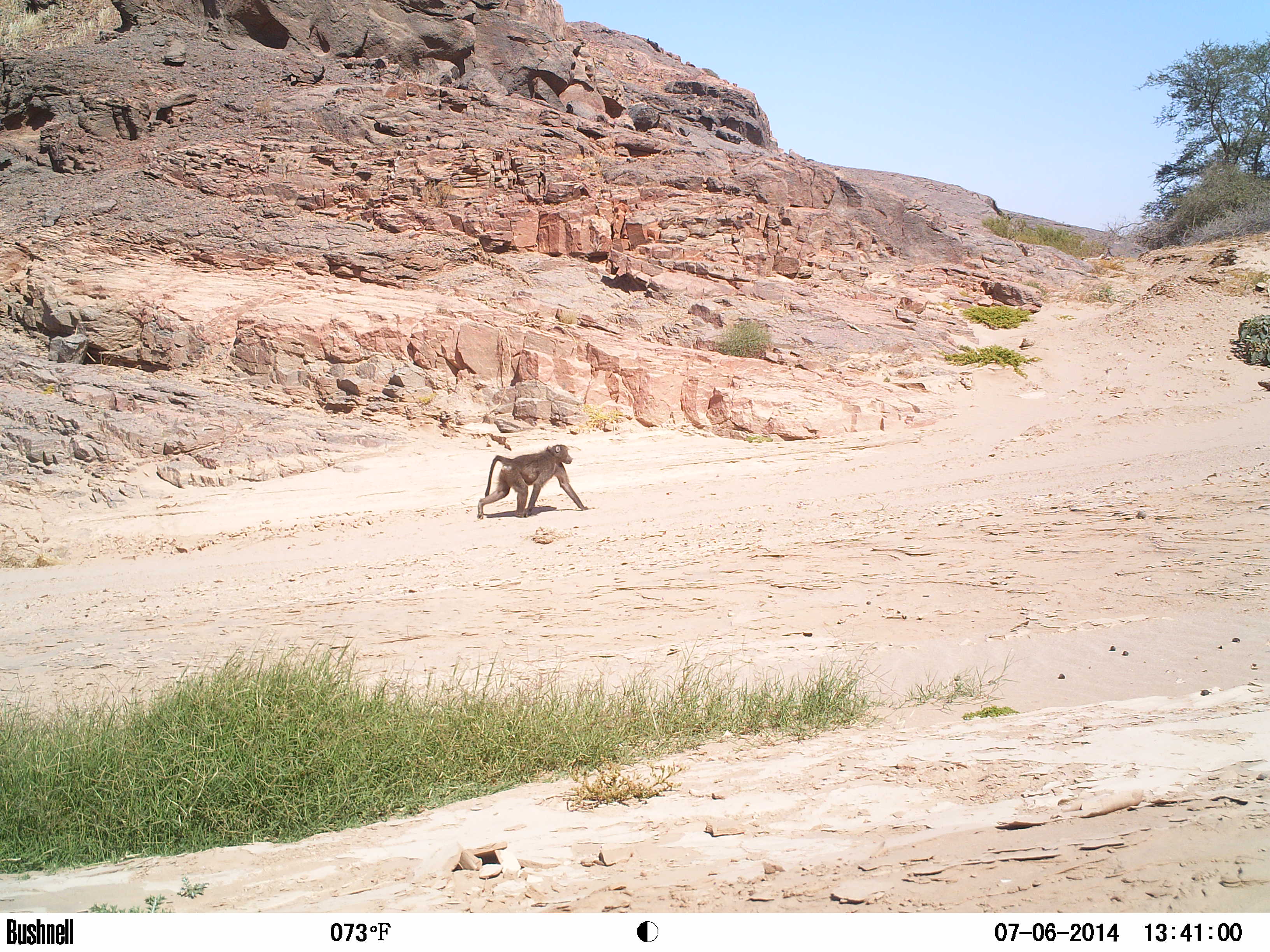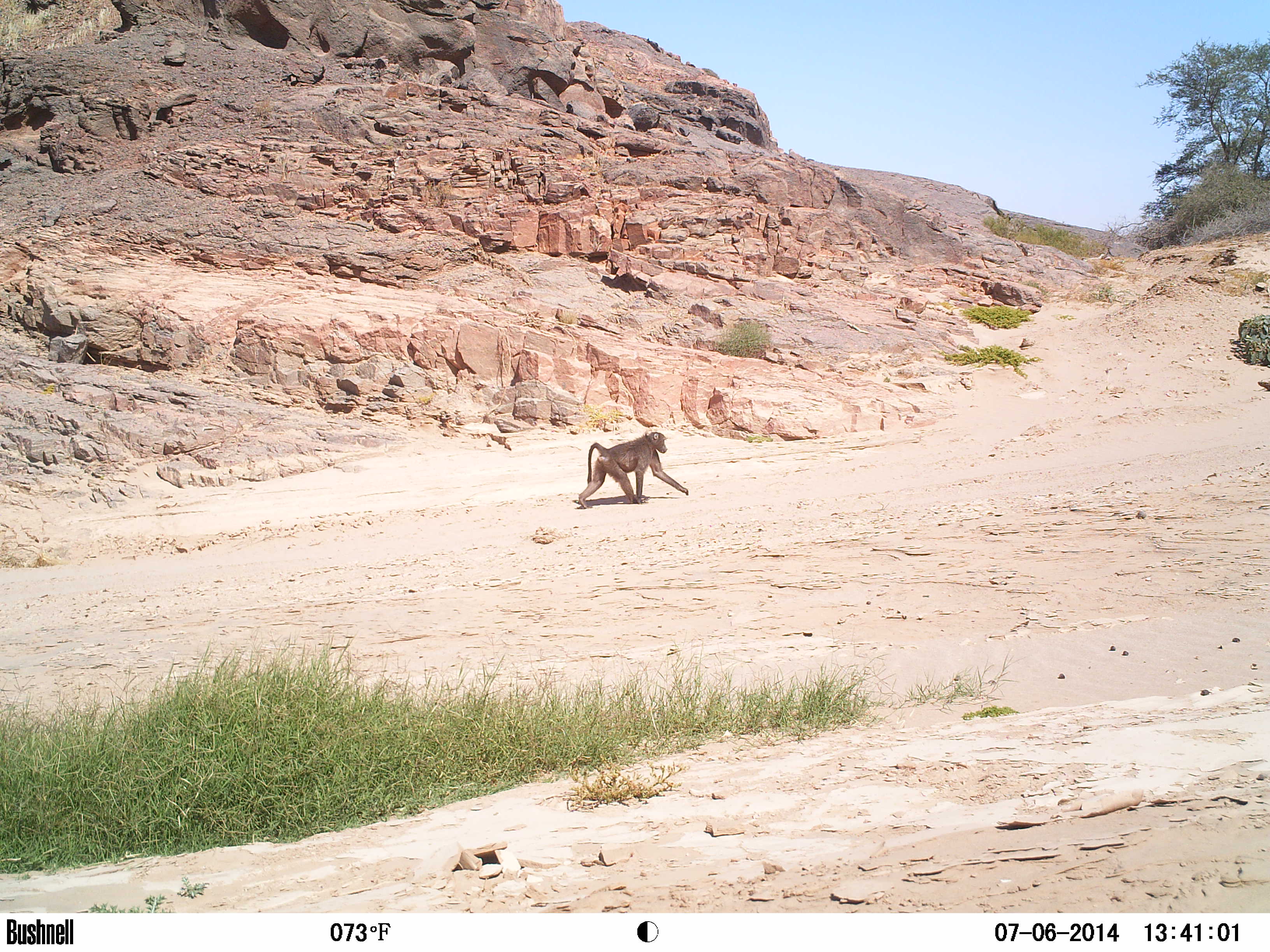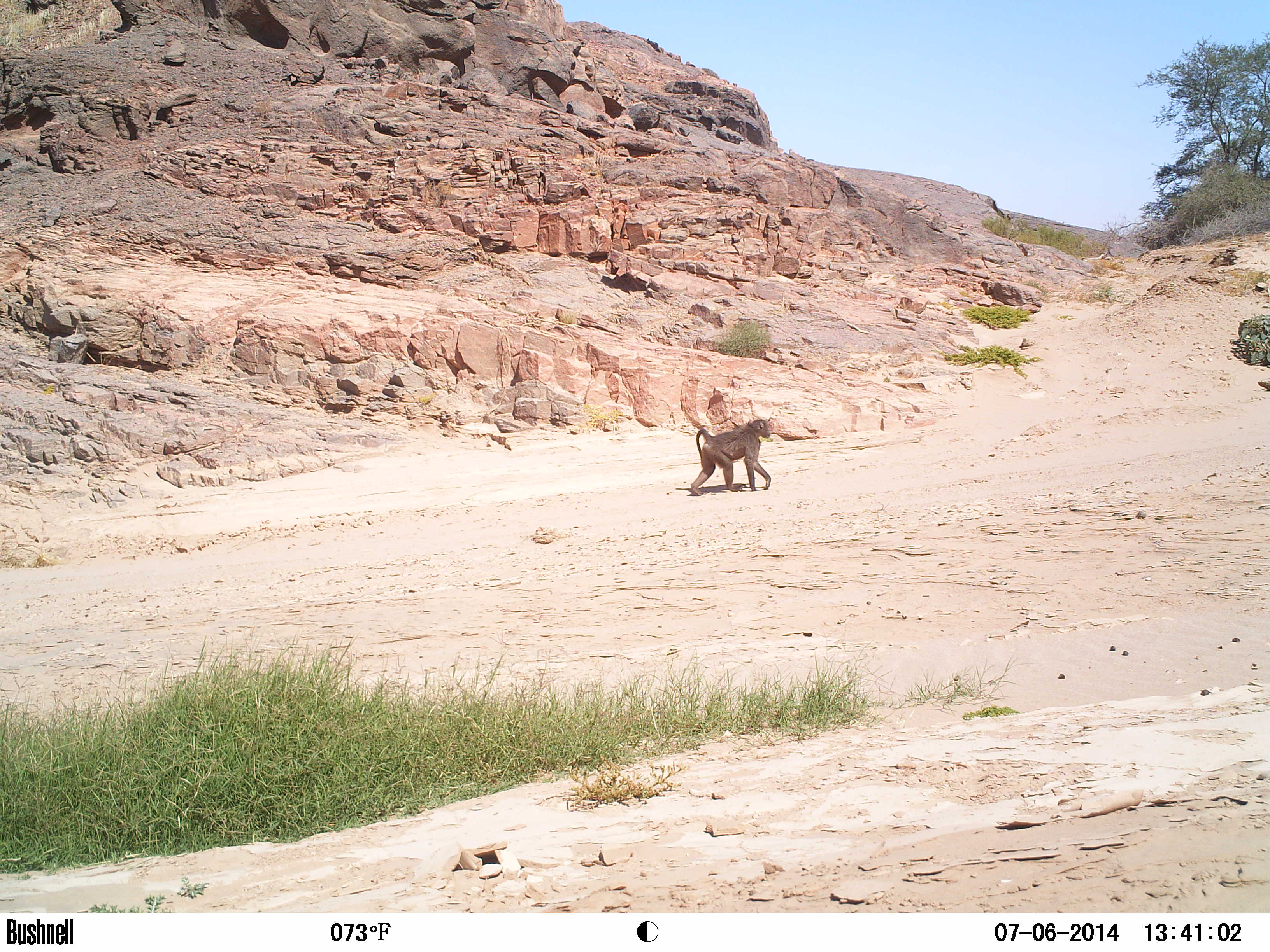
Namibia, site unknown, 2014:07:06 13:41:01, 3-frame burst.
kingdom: Animalia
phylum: Chordata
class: Mammalia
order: Primates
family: Cercopithecidae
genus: Papio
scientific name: Papio anubis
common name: olive baboon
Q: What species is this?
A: Papio anubis (olive baboon).